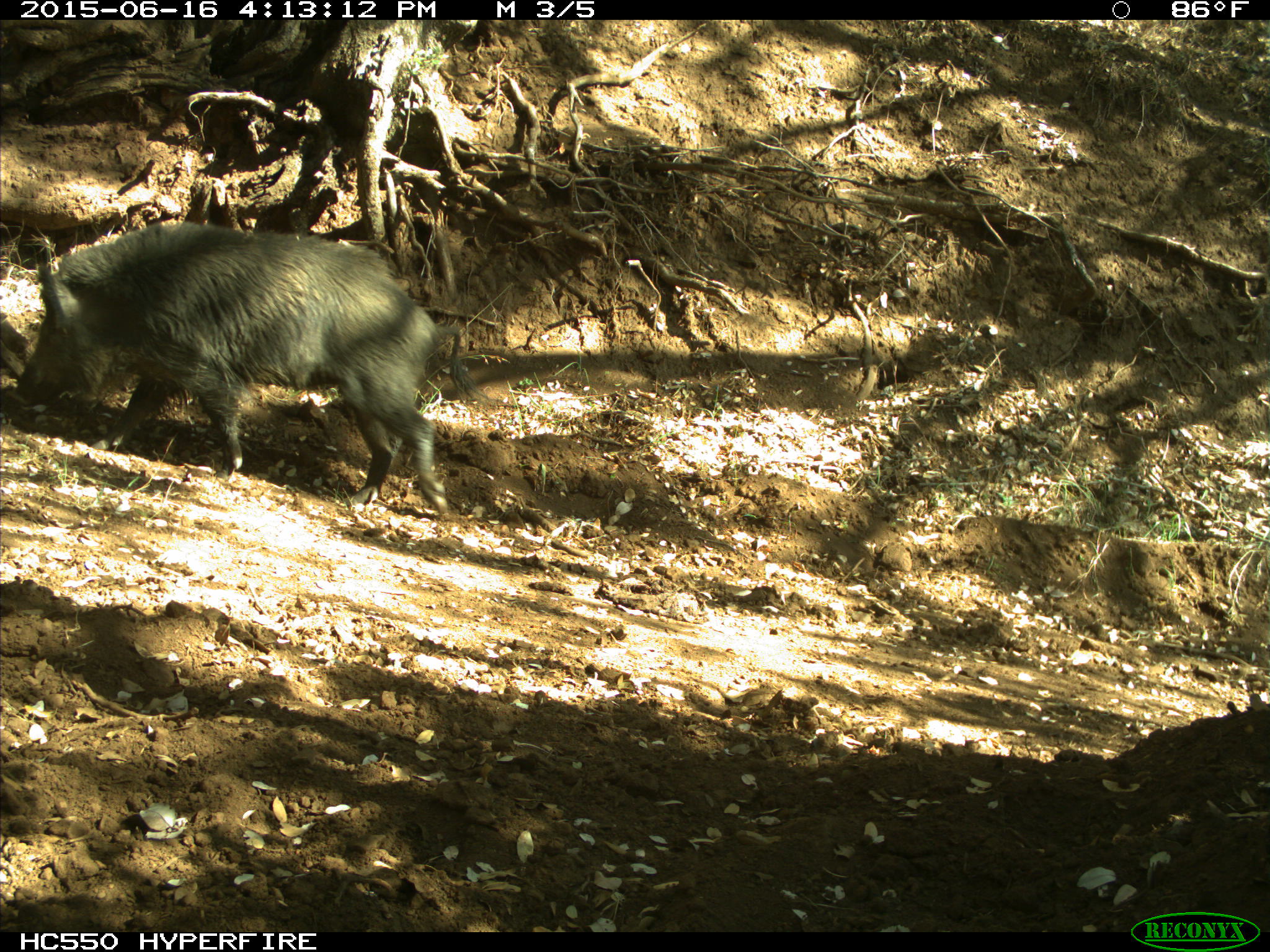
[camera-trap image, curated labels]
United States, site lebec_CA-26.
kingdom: Animalia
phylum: Chordata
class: Mammalia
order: Artiodactyla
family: Suidae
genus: Sus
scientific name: Sus scrofa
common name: wild boar